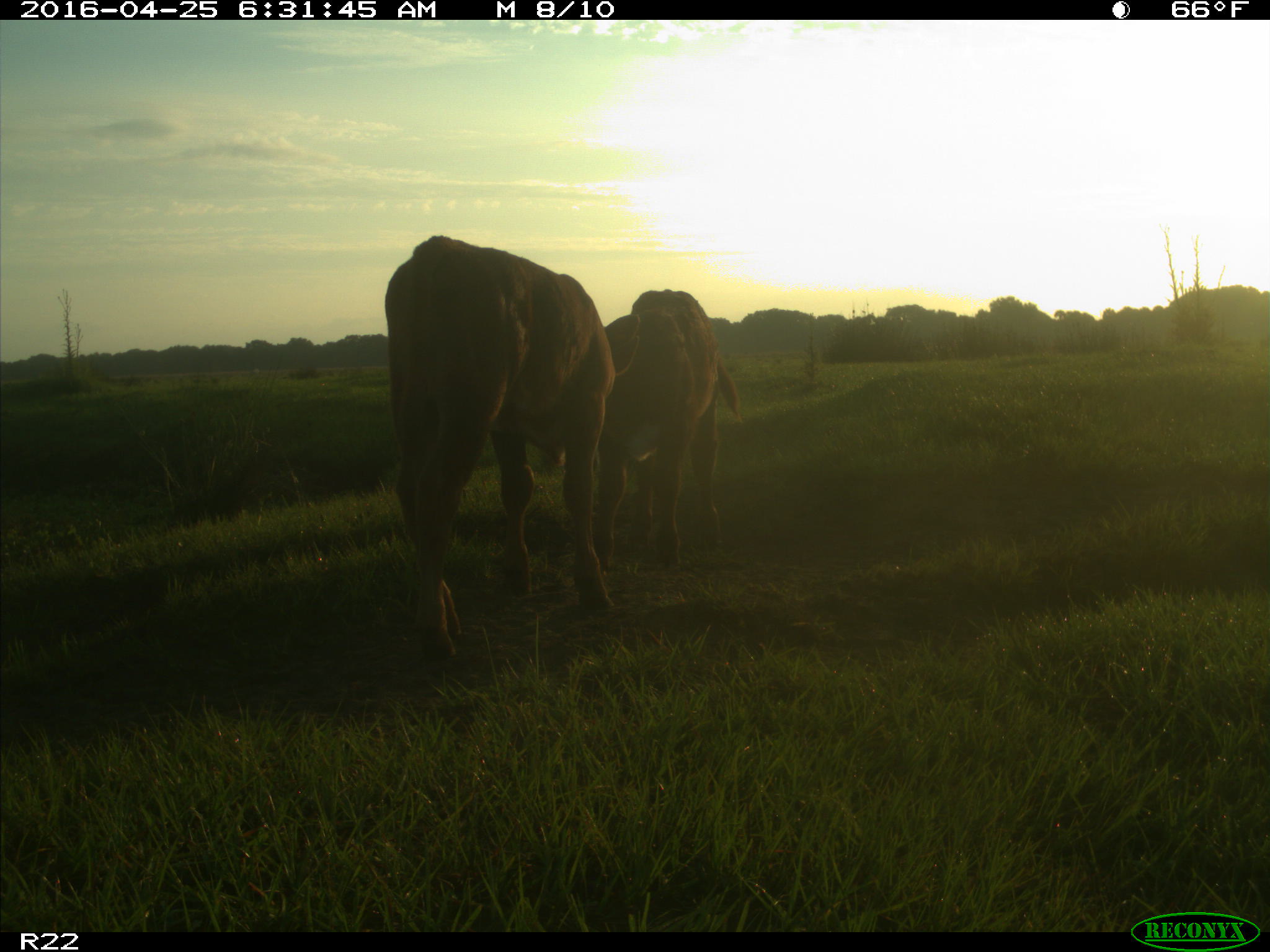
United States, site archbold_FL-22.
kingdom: Animalia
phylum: Chordata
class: Mammalia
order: Artiodactyla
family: Bovidae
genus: Bos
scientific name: Bos taurus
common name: domestic cow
Bos taurus (domestic cow).